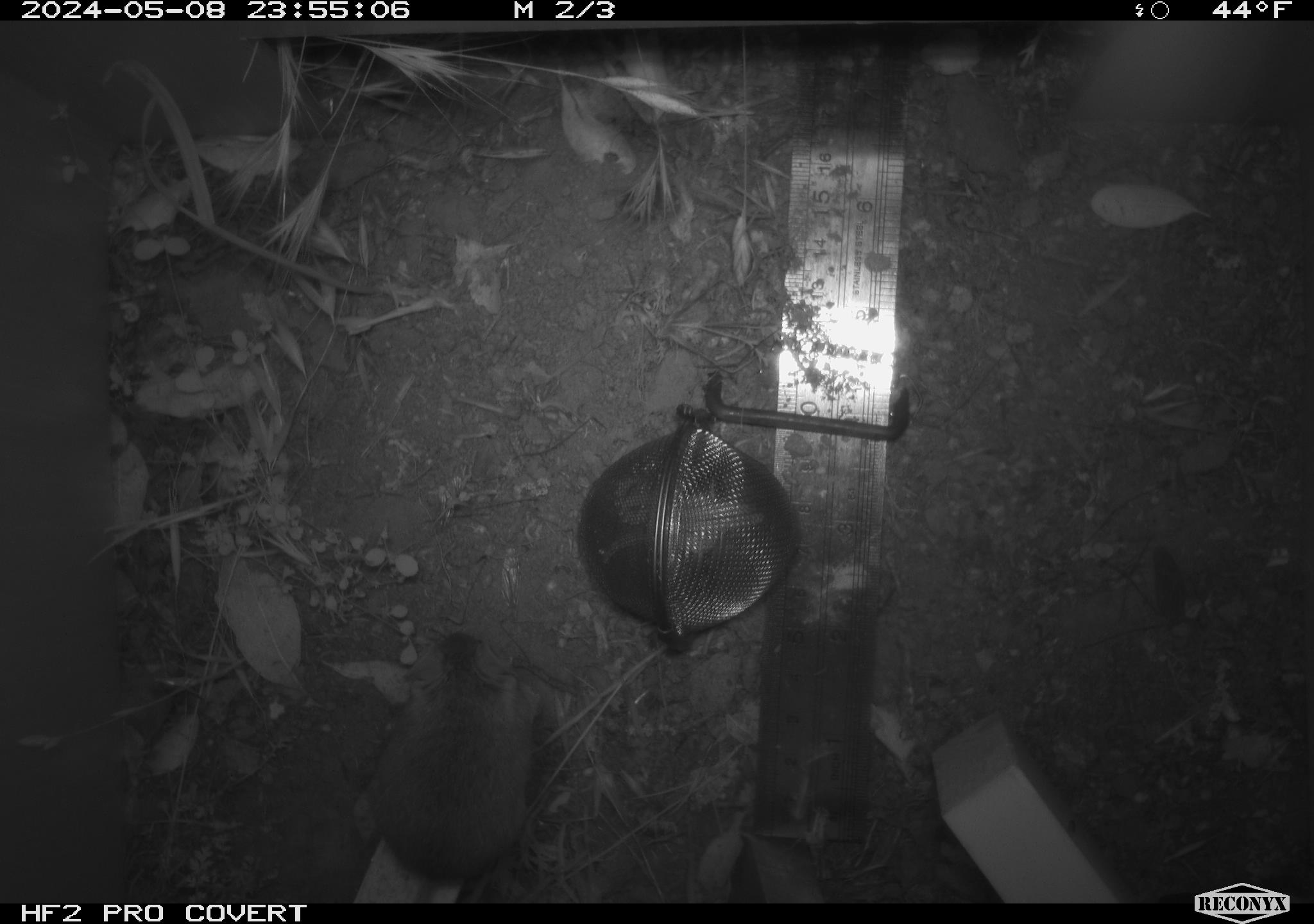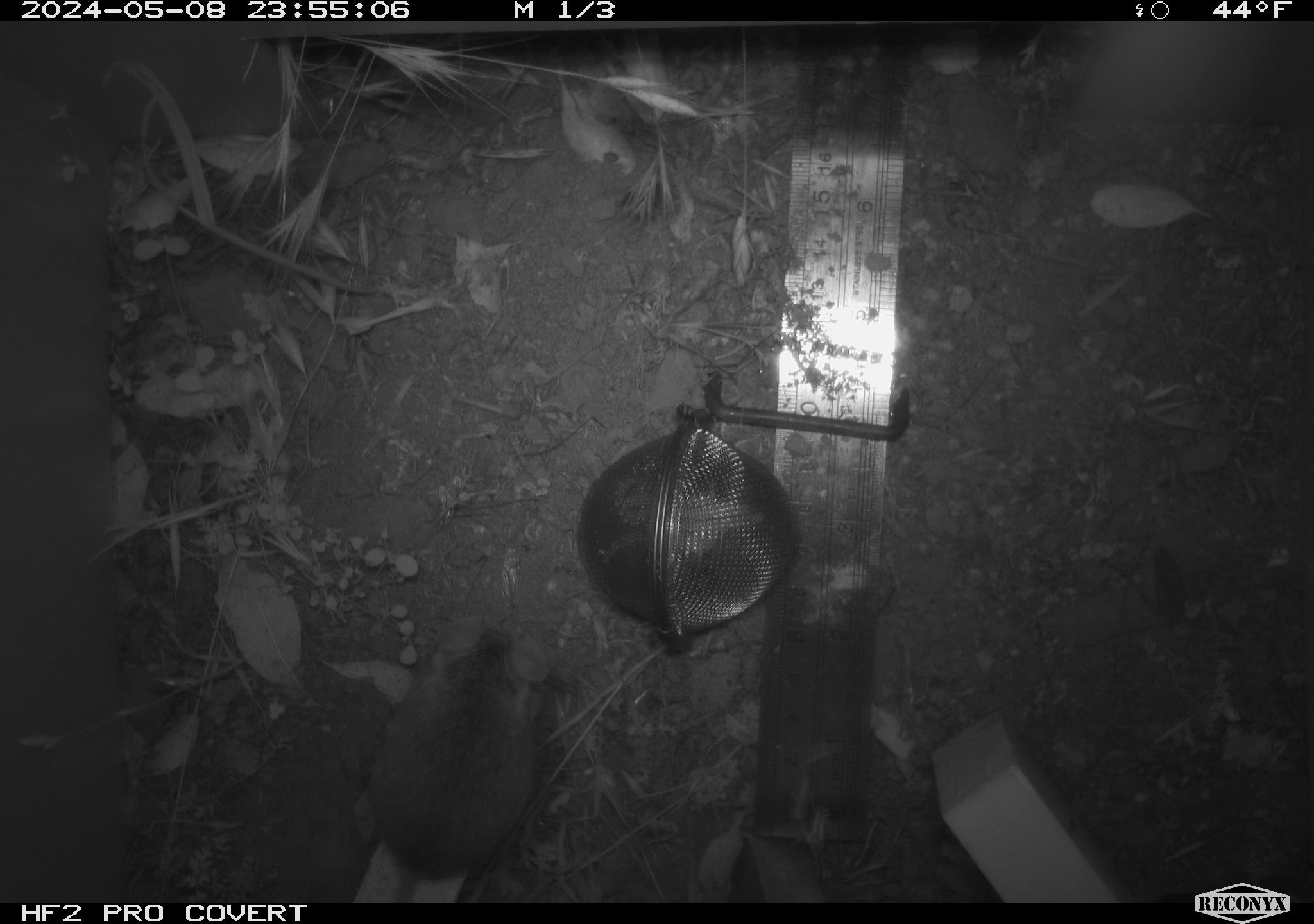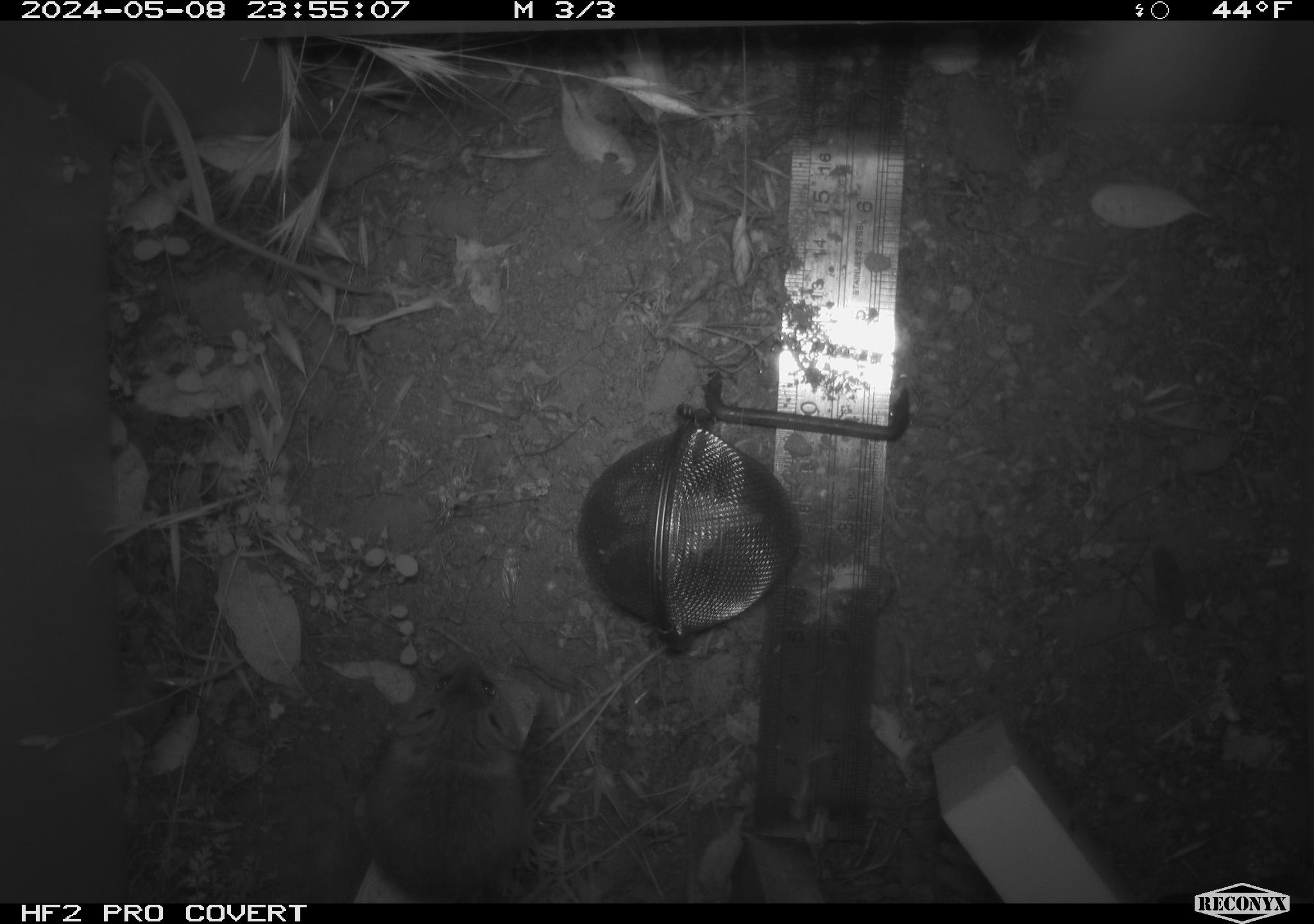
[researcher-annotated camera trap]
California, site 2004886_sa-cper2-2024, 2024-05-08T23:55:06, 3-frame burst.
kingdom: Animalia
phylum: Chordata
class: Mammalia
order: Rodentia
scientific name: Rodentia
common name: rodent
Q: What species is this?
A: Rodent (Rodentia).